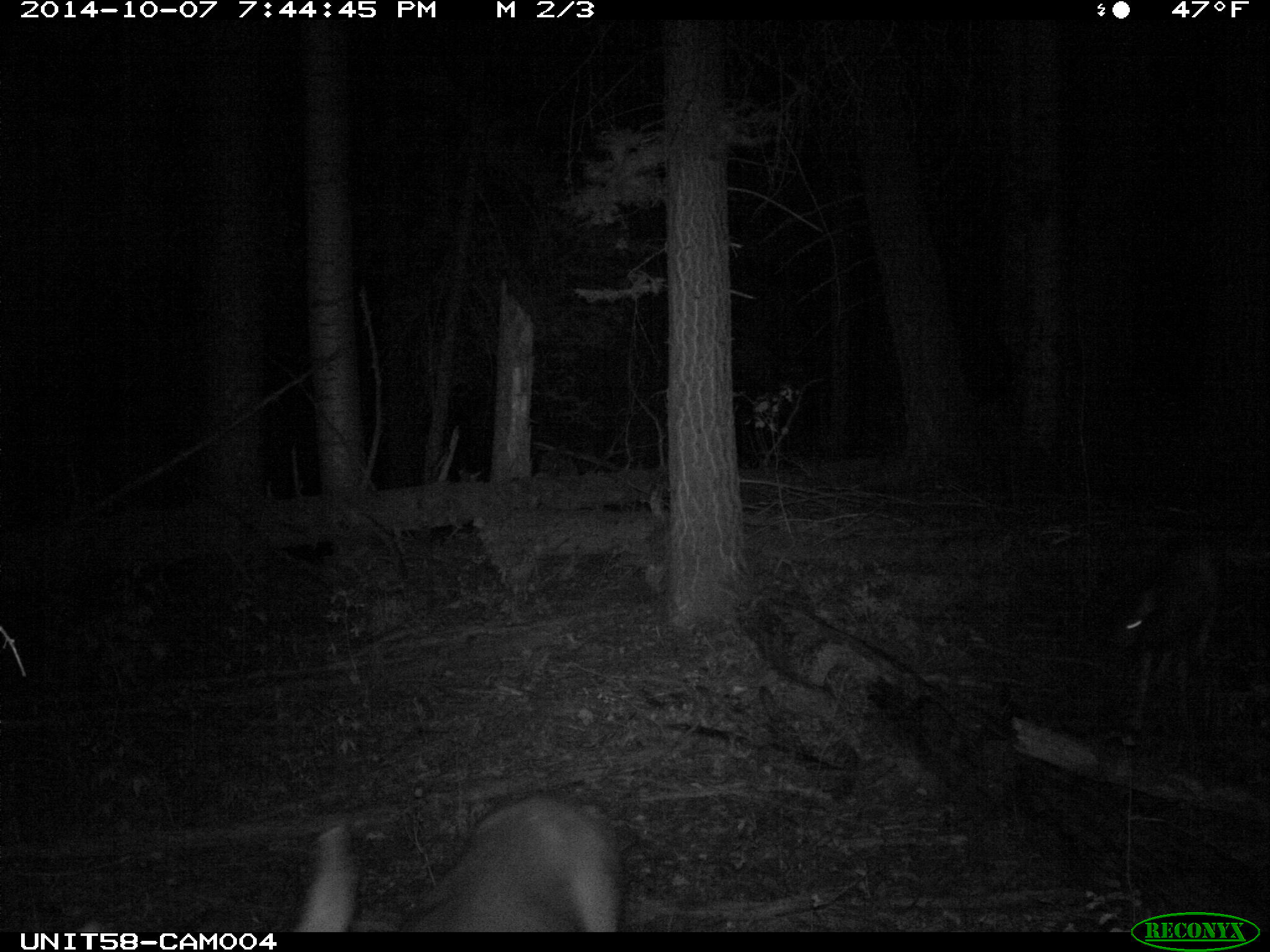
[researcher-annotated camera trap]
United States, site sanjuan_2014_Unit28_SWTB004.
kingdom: Animalia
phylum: Chordata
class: Mammalia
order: Artiodactyla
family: Cervidae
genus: Odocoileus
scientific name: Odocoileus hemionus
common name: mule deer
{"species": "Odocoileus hemionus (mule deer)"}